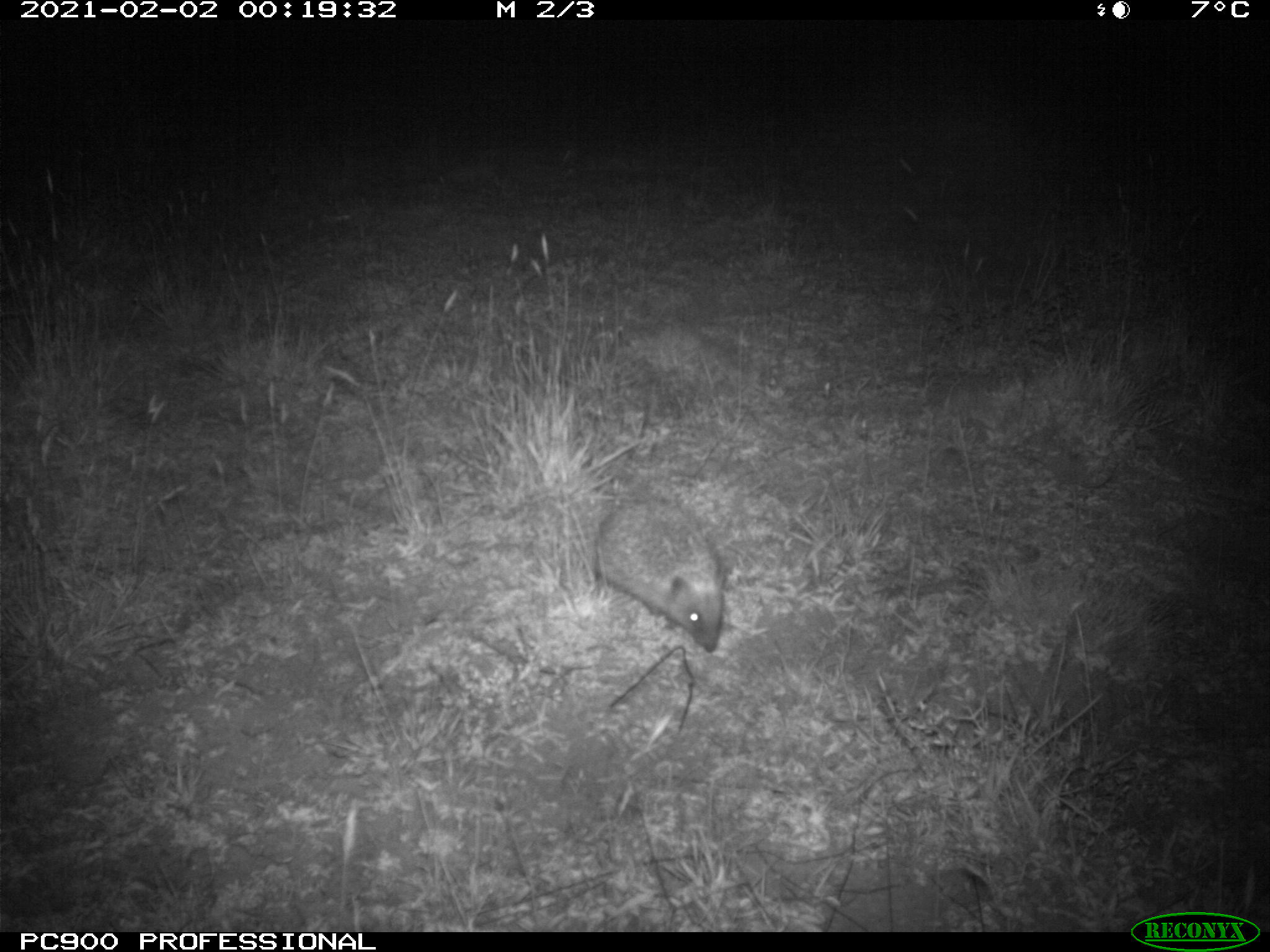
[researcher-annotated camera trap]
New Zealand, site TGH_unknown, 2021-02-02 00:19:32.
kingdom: Animalia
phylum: Chordata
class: Mammalia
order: Eulipotyphla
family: Erinaceidae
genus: Erinaceus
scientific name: Erinaceus europaeus europaeus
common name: european hedgehog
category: hedgehog